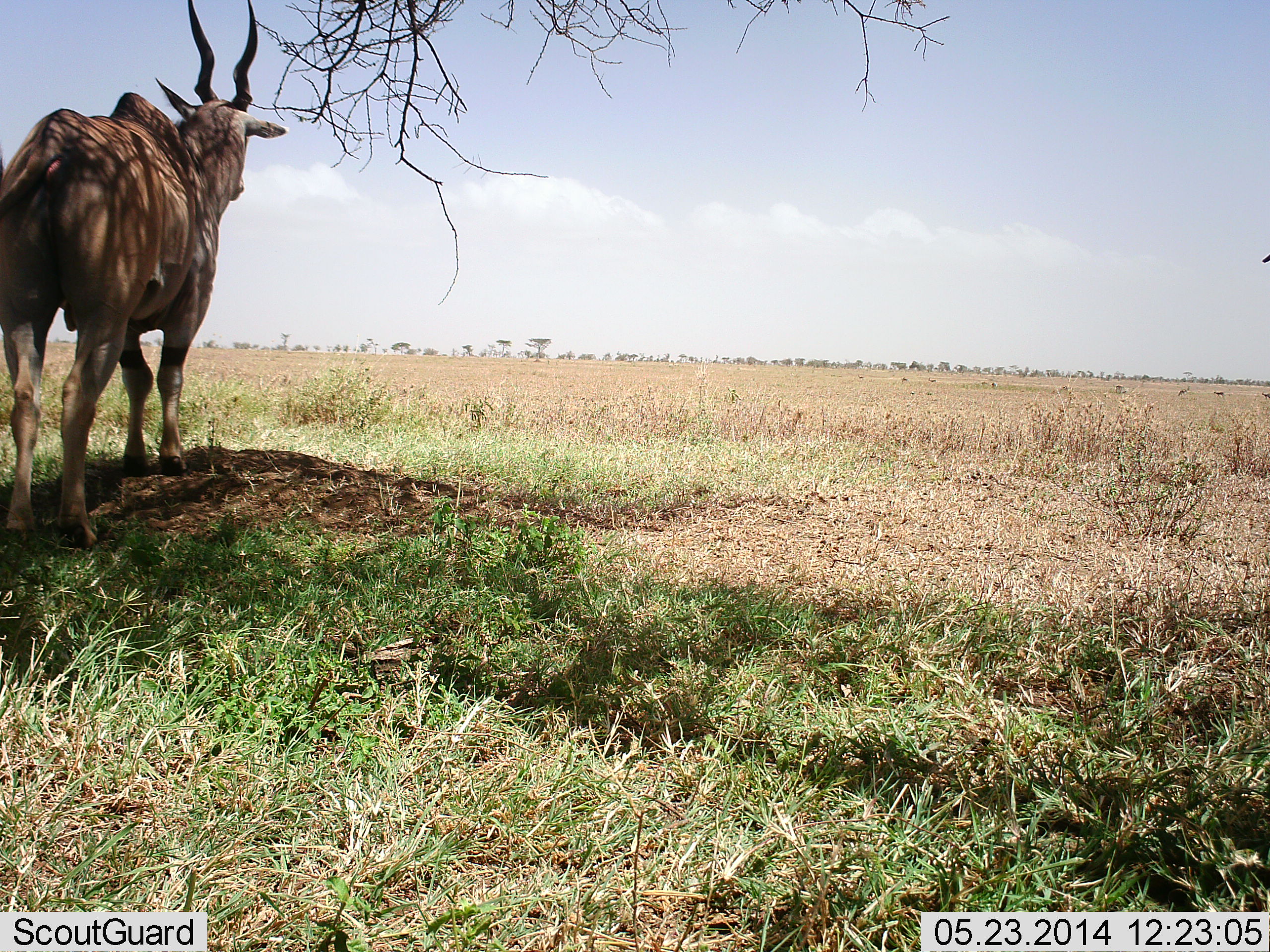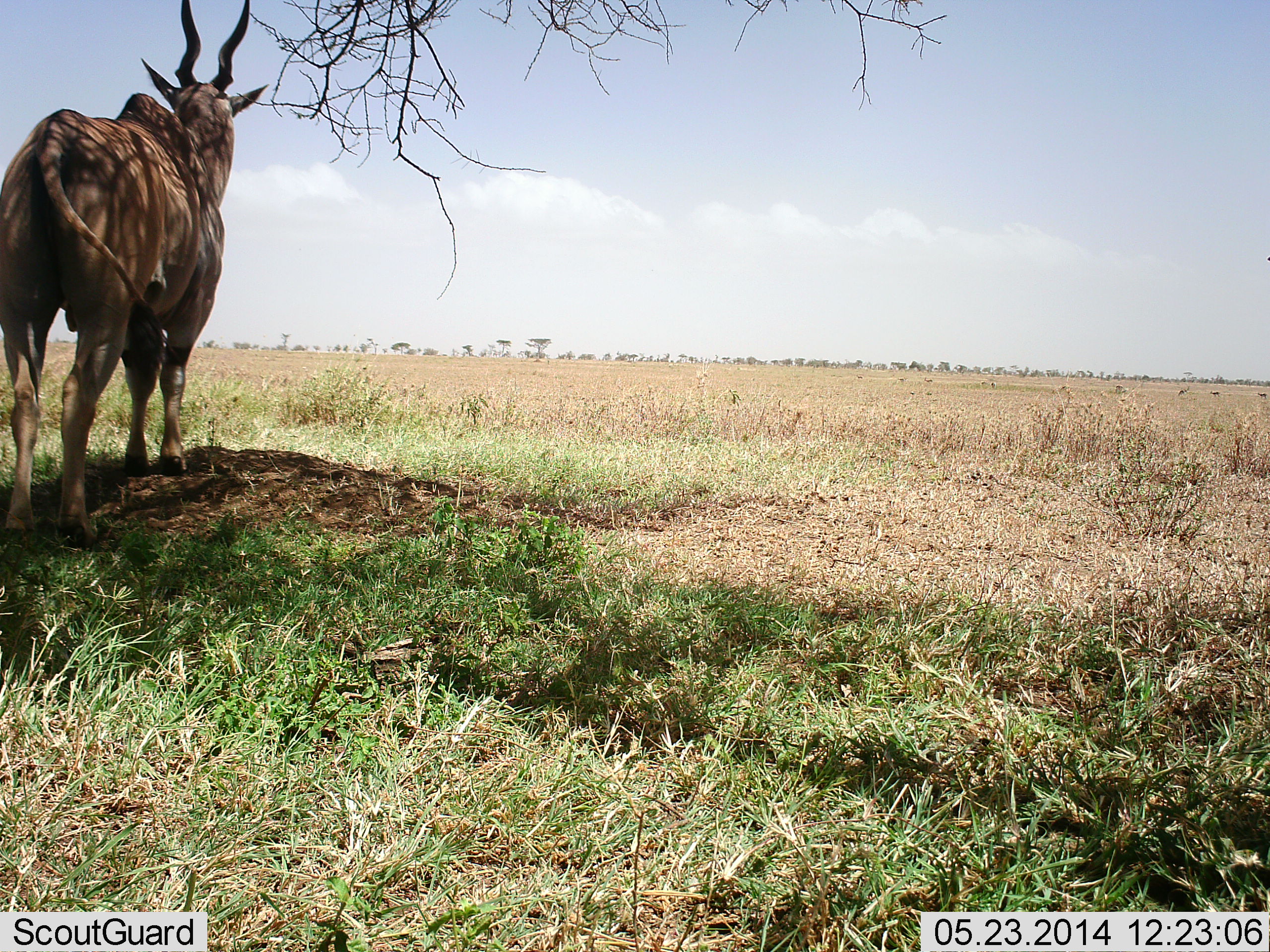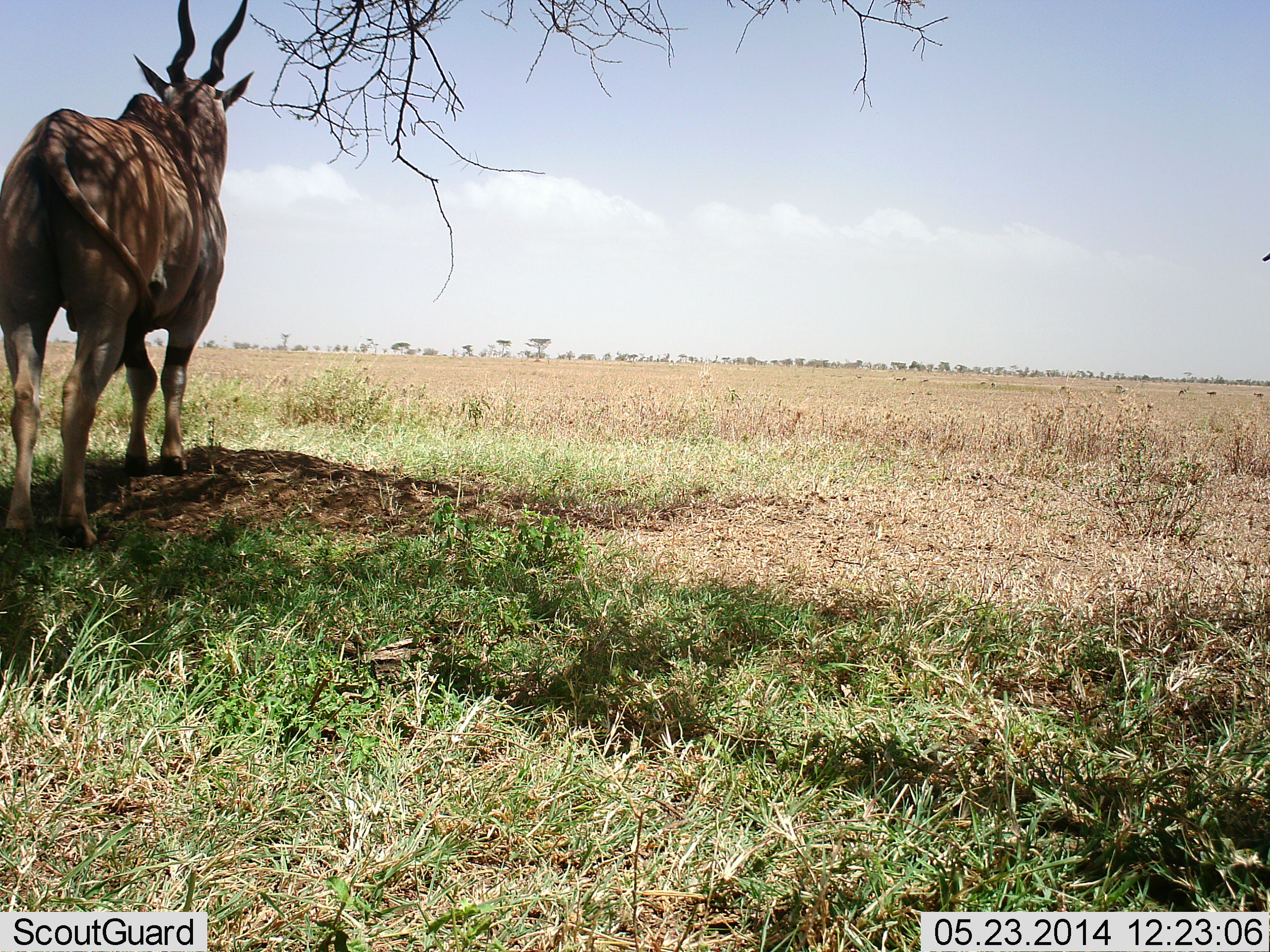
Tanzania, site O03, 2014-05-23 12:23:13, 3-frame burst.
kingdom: Animalia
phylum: Chordata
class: Mammalia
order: Artiodactyla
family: Bovidae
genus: Tragelaphus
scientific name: Tragelaphus oryx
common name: eland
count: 1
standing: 98%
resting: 4%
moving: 0%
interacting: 0%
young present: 0%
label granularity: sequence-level